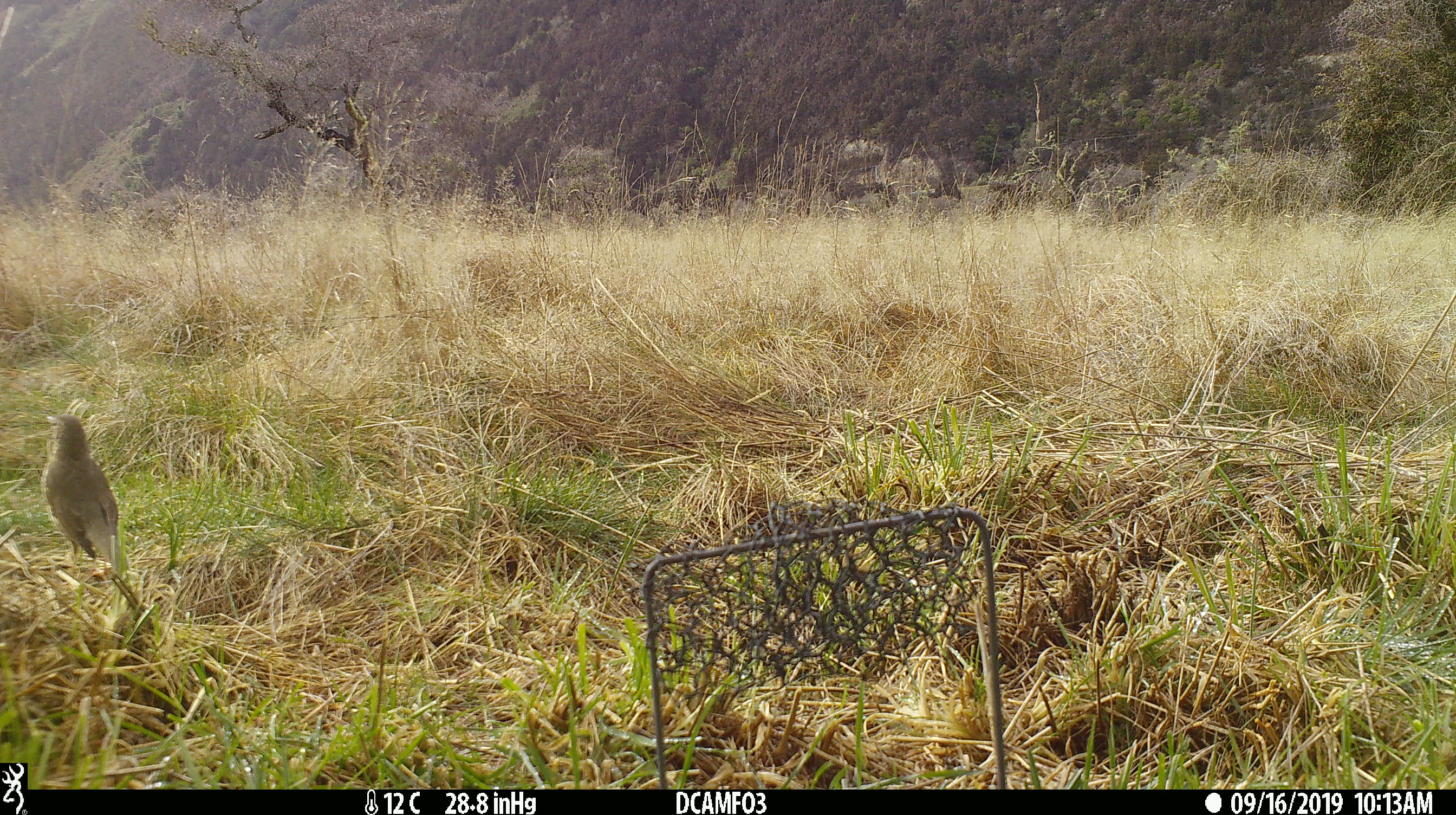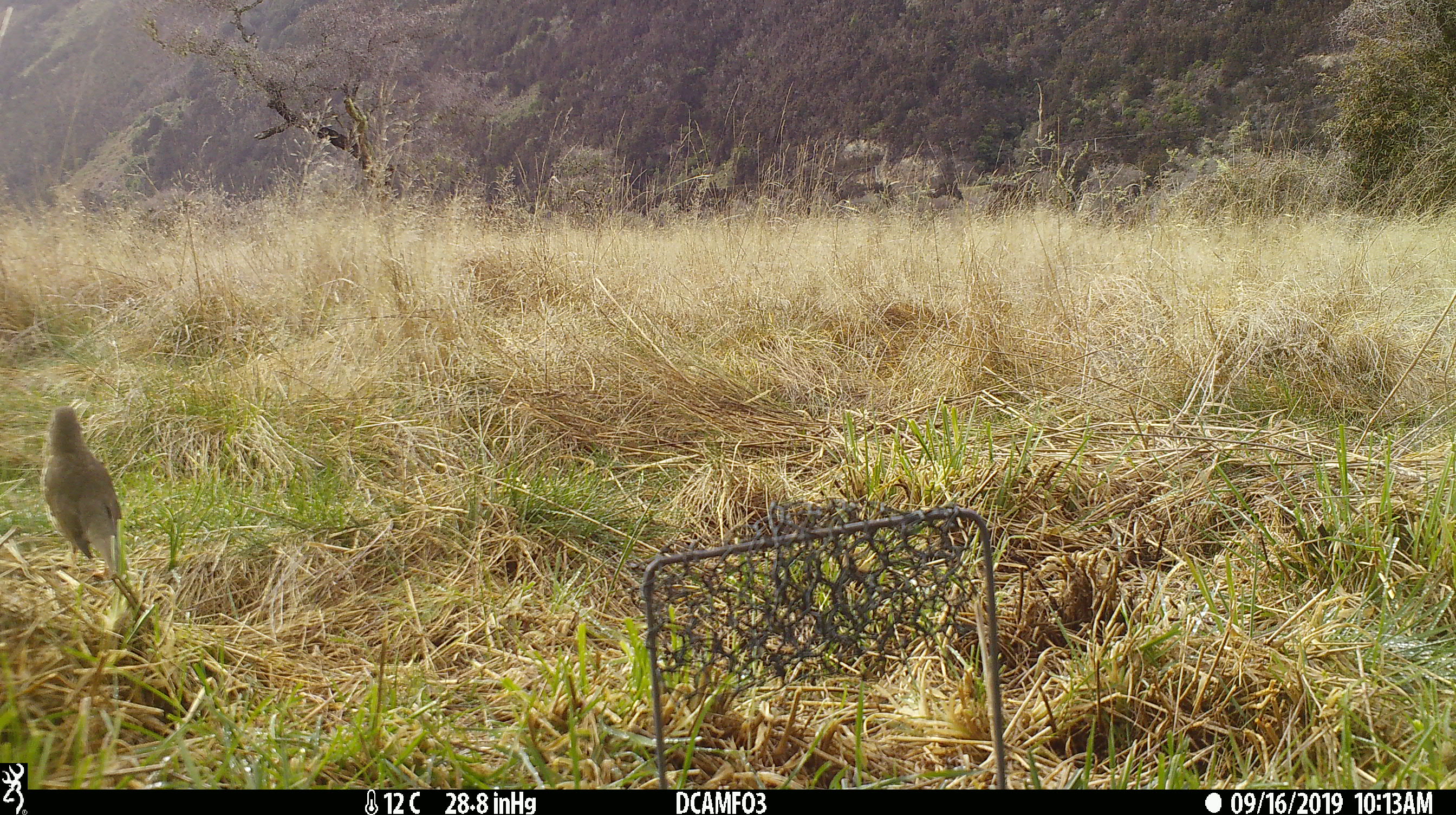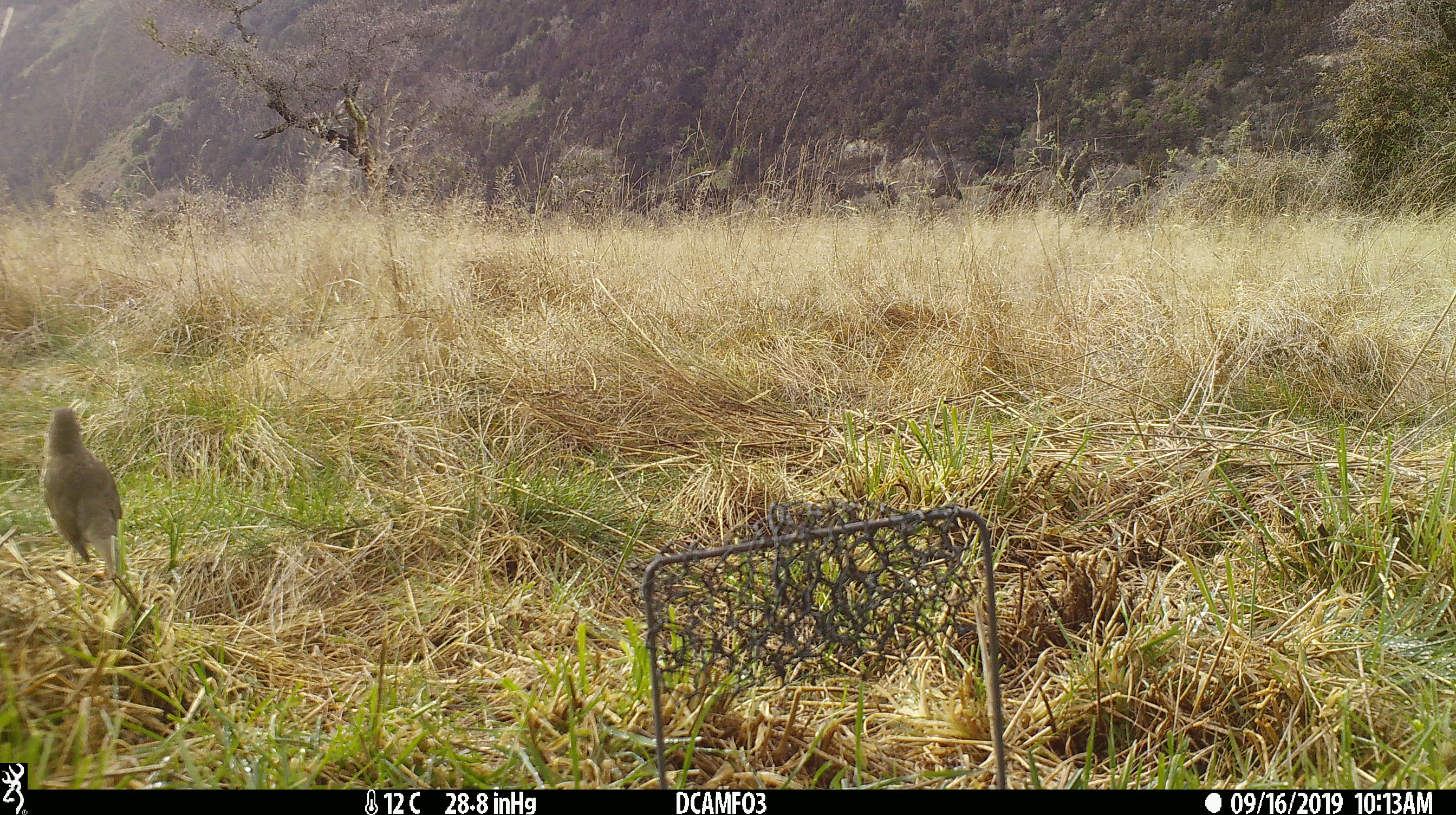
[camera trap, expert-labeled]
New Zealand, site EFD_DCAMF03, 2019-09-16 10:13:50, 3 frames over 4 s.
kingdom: Animalia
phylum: Chordata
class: Aves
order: Passeriformes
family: Turdidae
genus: Turdus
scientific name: Turdus philomelos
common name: song thrush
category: thrush